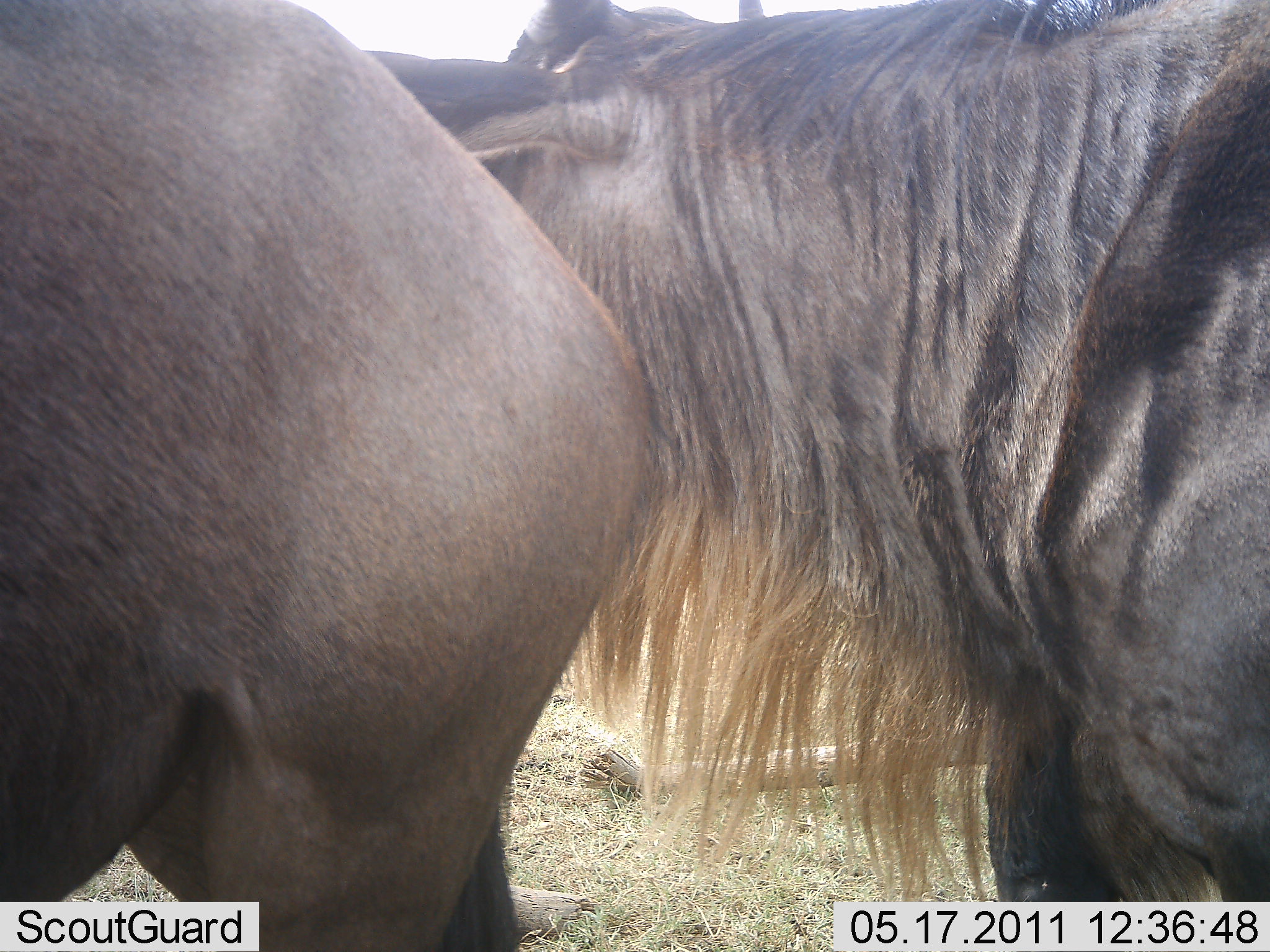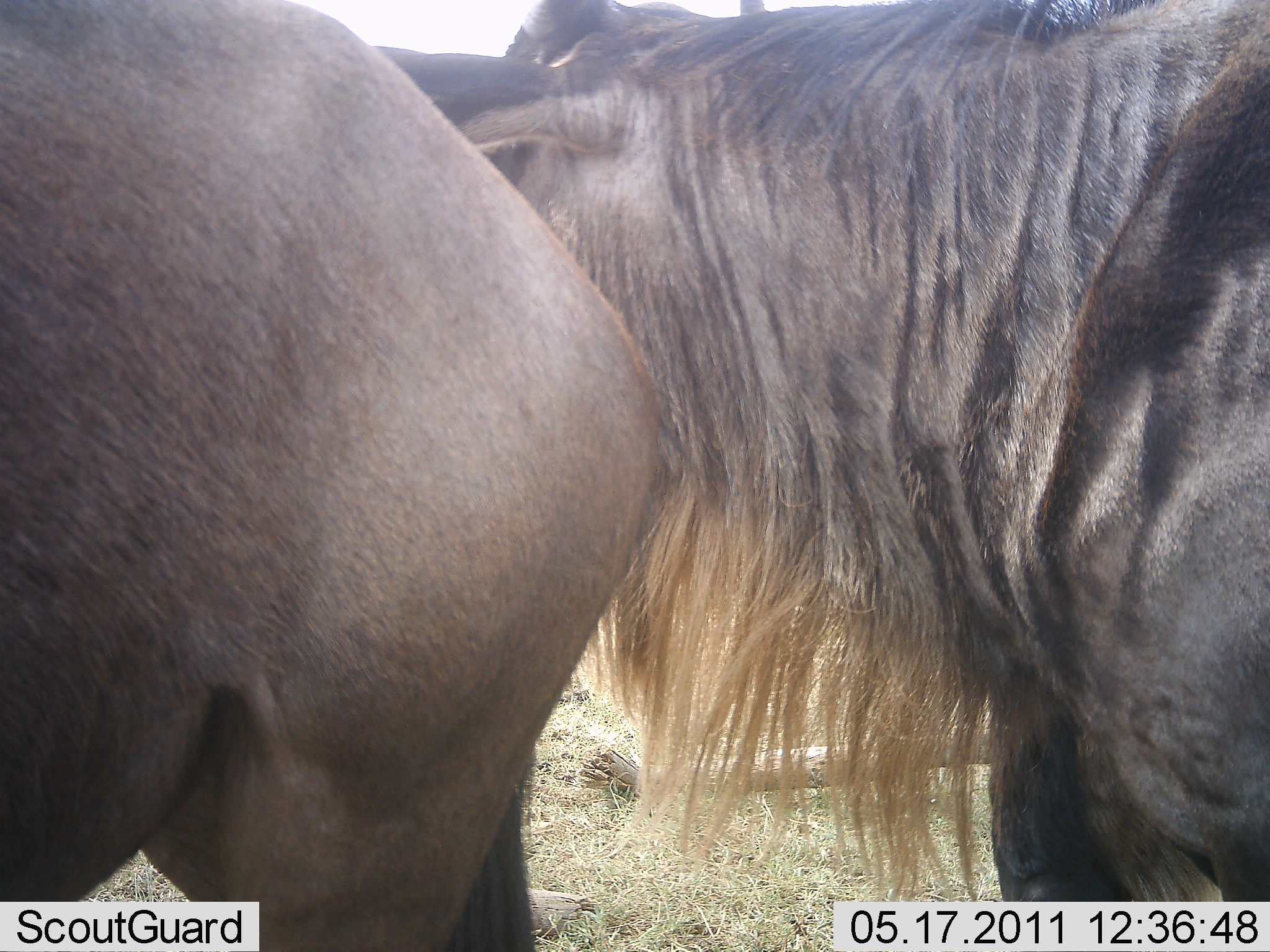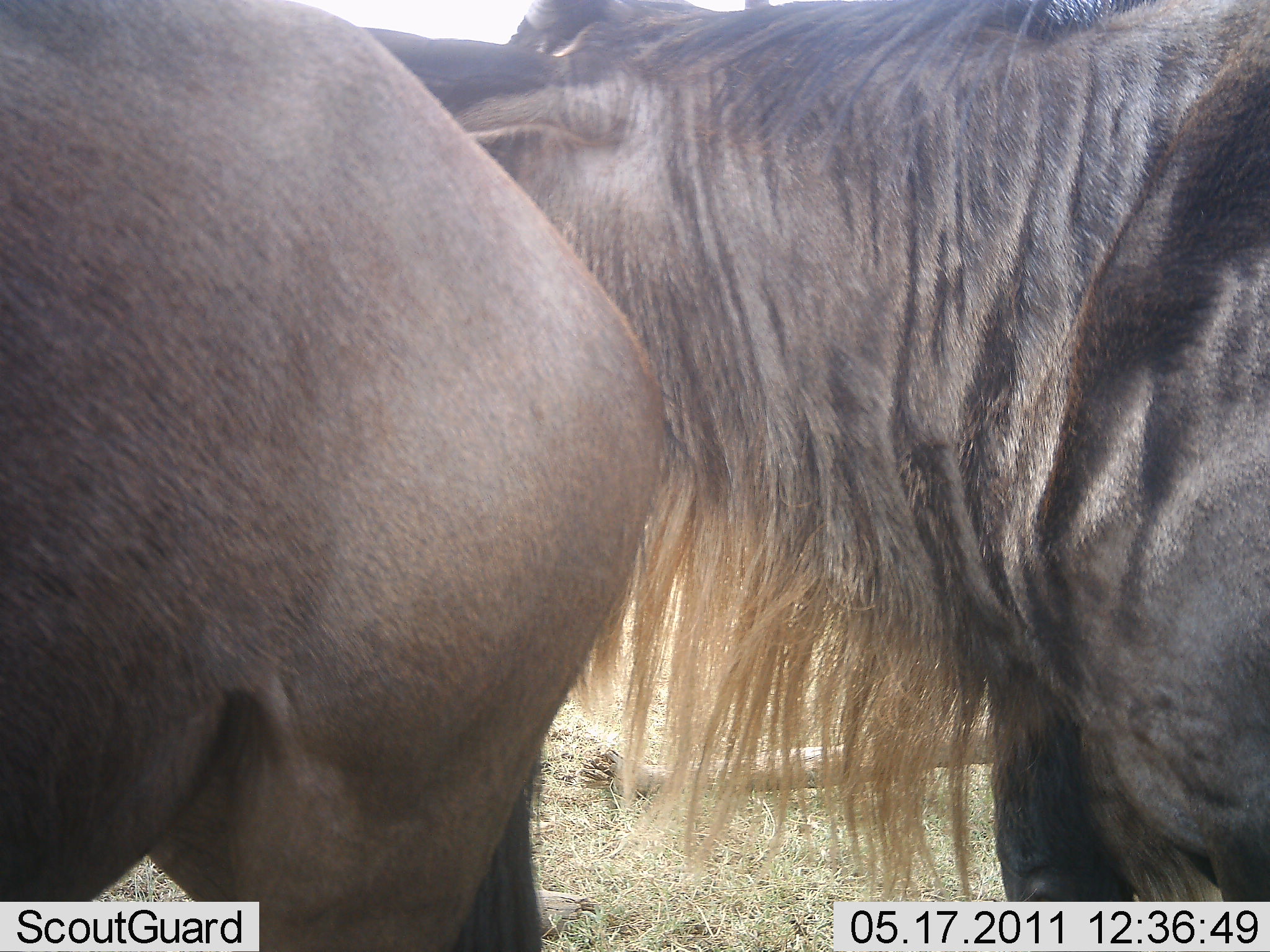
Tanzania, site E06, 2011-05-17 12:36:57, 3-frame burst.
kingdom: Animalia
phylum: Chordata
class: Mammalia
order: Artiodactyla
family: Bovidae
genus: Connochaetes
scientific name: Connochaetes taurinus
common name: blue wildebeest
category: wildebeest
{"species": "wildebeest (blue wildebeest) (Connochaetes taurinus)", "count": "2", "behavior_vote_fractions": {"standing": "80%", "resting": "10%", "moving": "10%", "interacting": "0%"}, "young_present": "0%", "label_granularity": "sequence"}